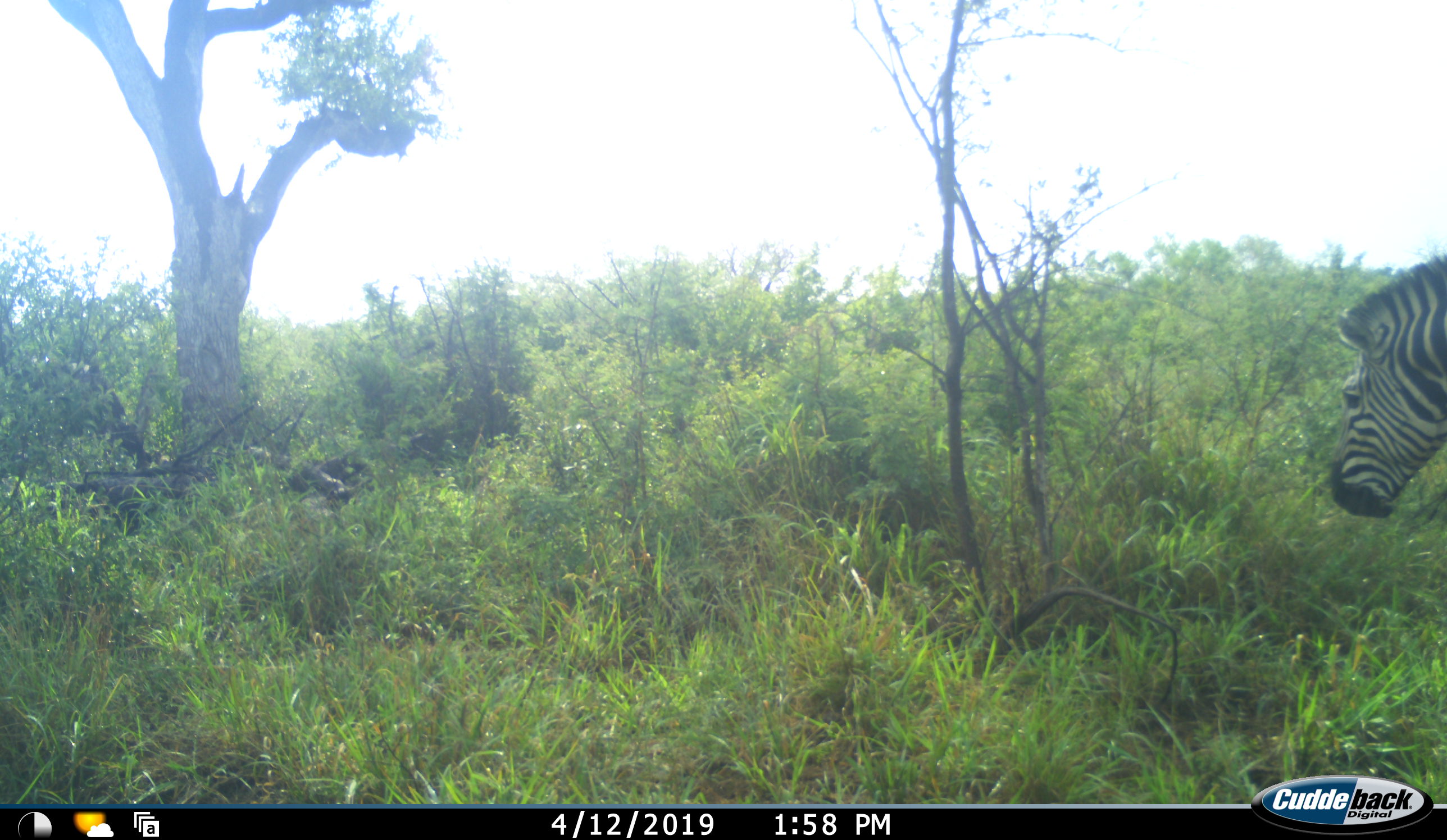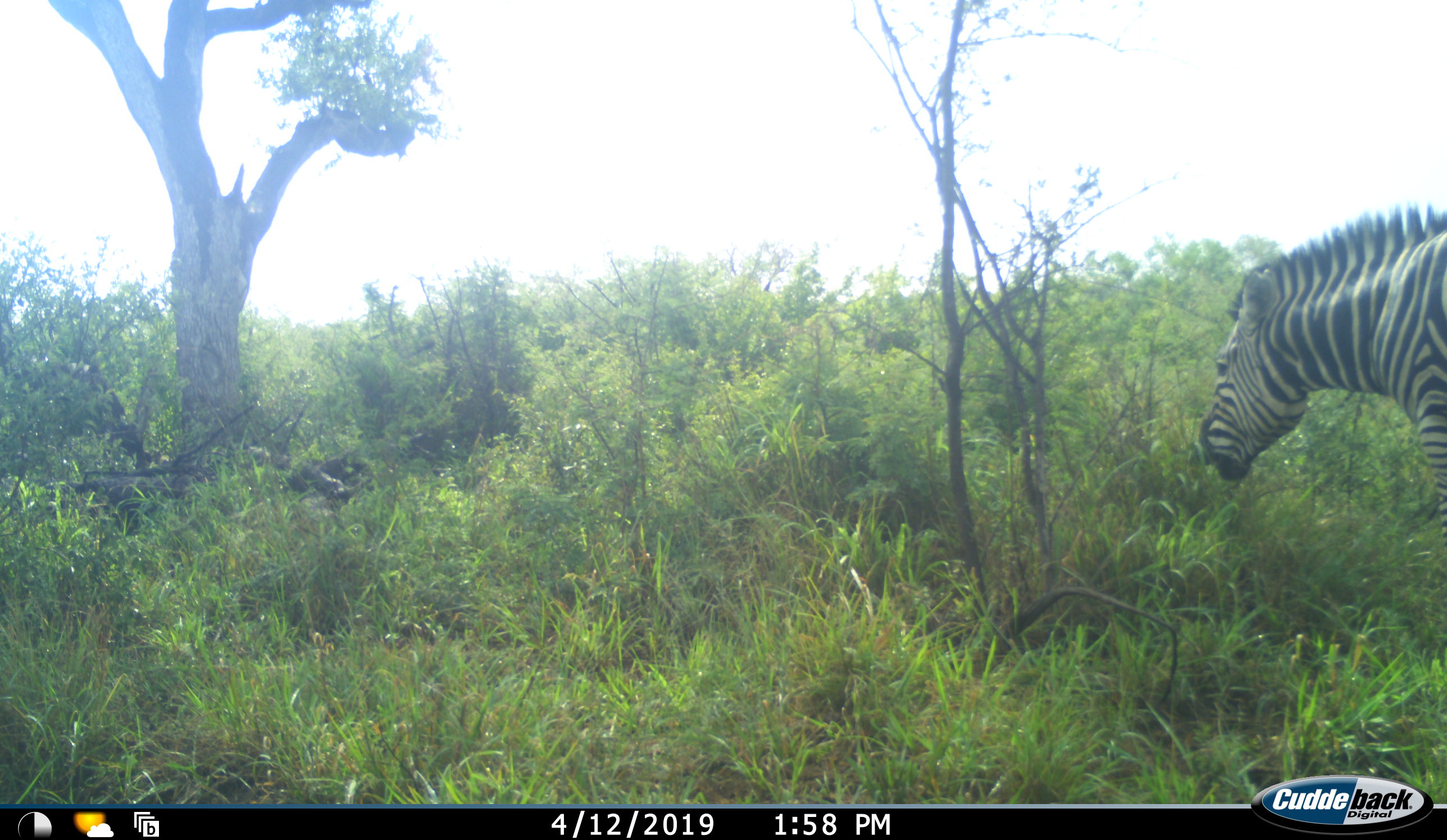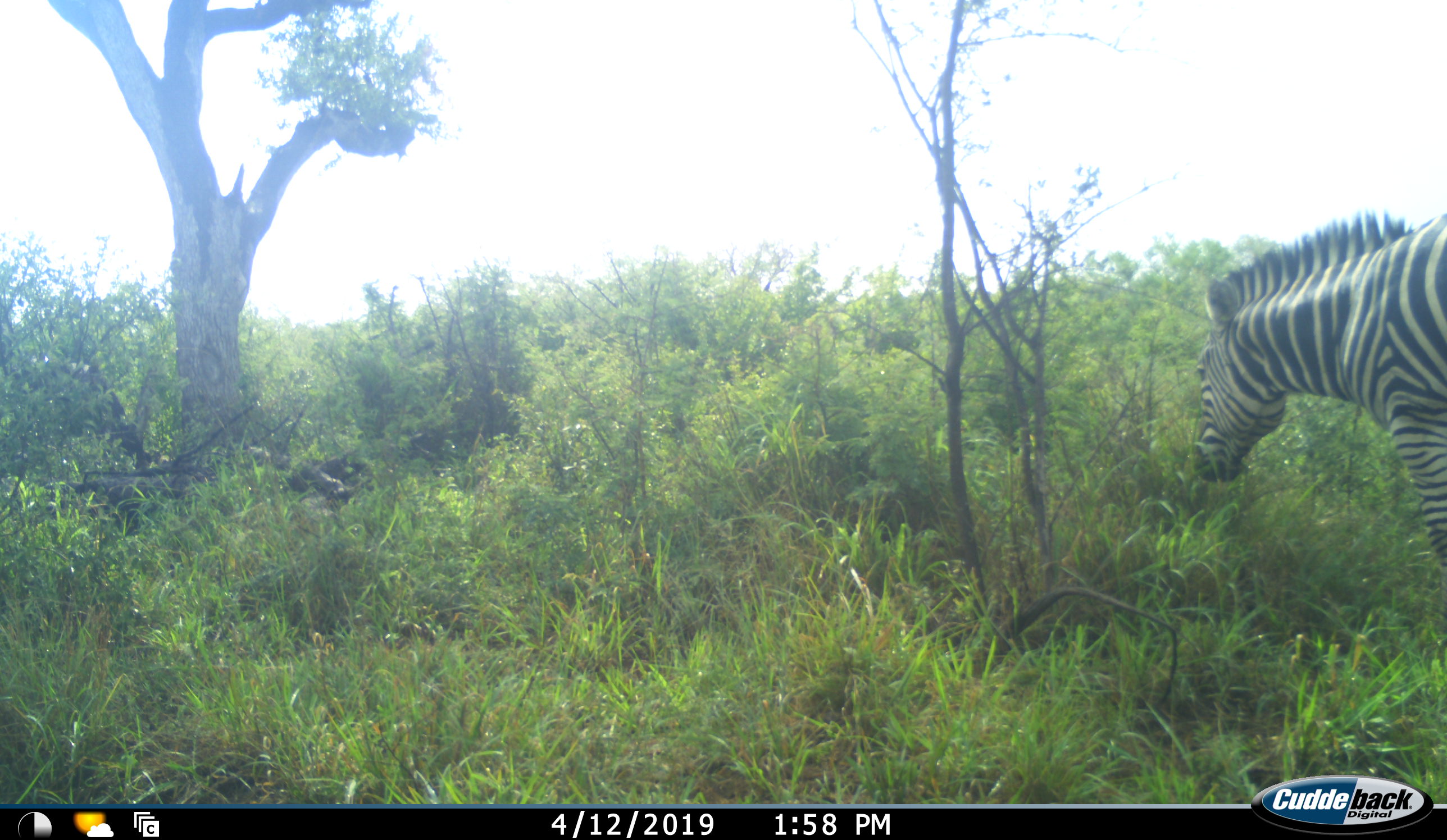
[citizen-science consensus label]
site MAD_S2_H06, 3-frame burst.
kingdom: Animalia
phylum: Chordata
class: Mammalia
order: Perissodactyla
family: Equidae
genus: Equus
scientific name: Equus quagga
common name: plains zebra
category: zebraplains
Zebraplains (plains zebra) (Equus quagga), count 1. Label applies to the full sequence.